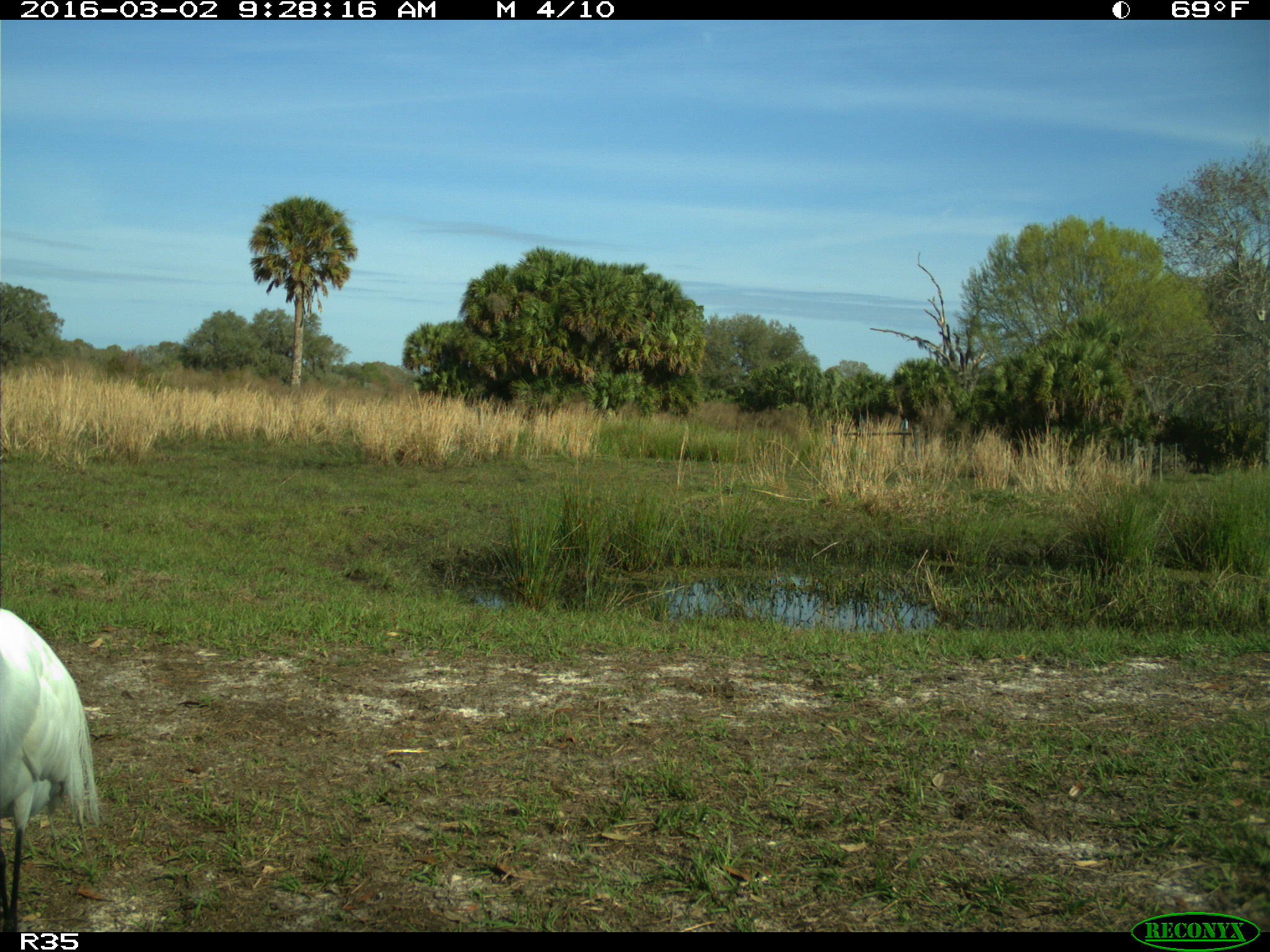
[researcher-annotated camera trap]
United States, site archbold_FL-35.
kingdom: Animalia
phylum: Chordata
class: Aves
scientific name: Aves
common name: birds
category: unidentified bird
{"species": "unidentified bird (birds) (Aves)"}